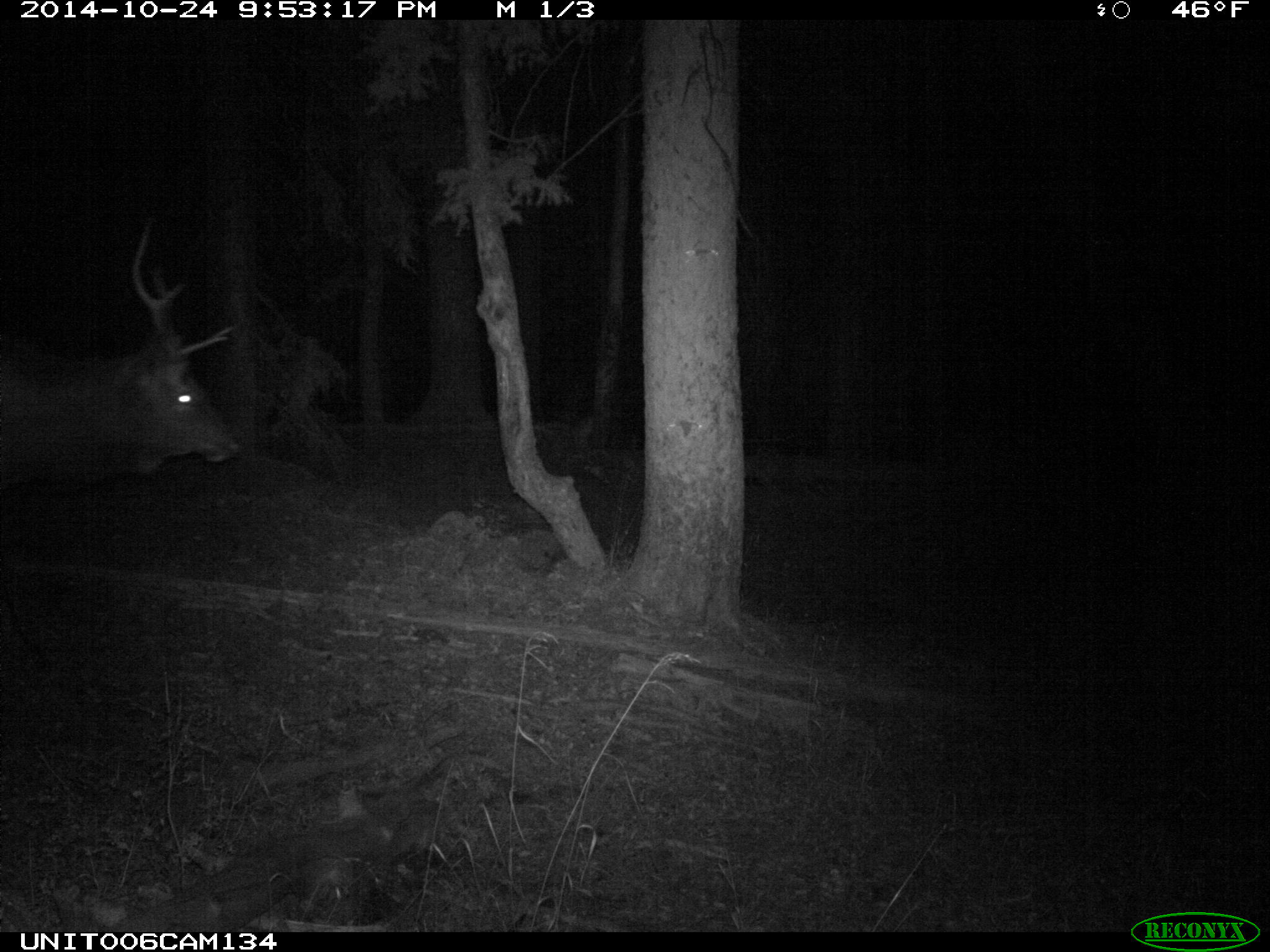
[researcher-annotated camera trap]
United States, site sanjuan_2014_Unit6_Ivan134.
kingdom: Animalia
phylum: Chordata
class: Mammalia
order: Artiodactyla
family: Cervidae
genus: Cervus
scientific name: Cervus elaphus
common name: red deer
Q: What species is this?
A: Cervus elaphus (red deer).